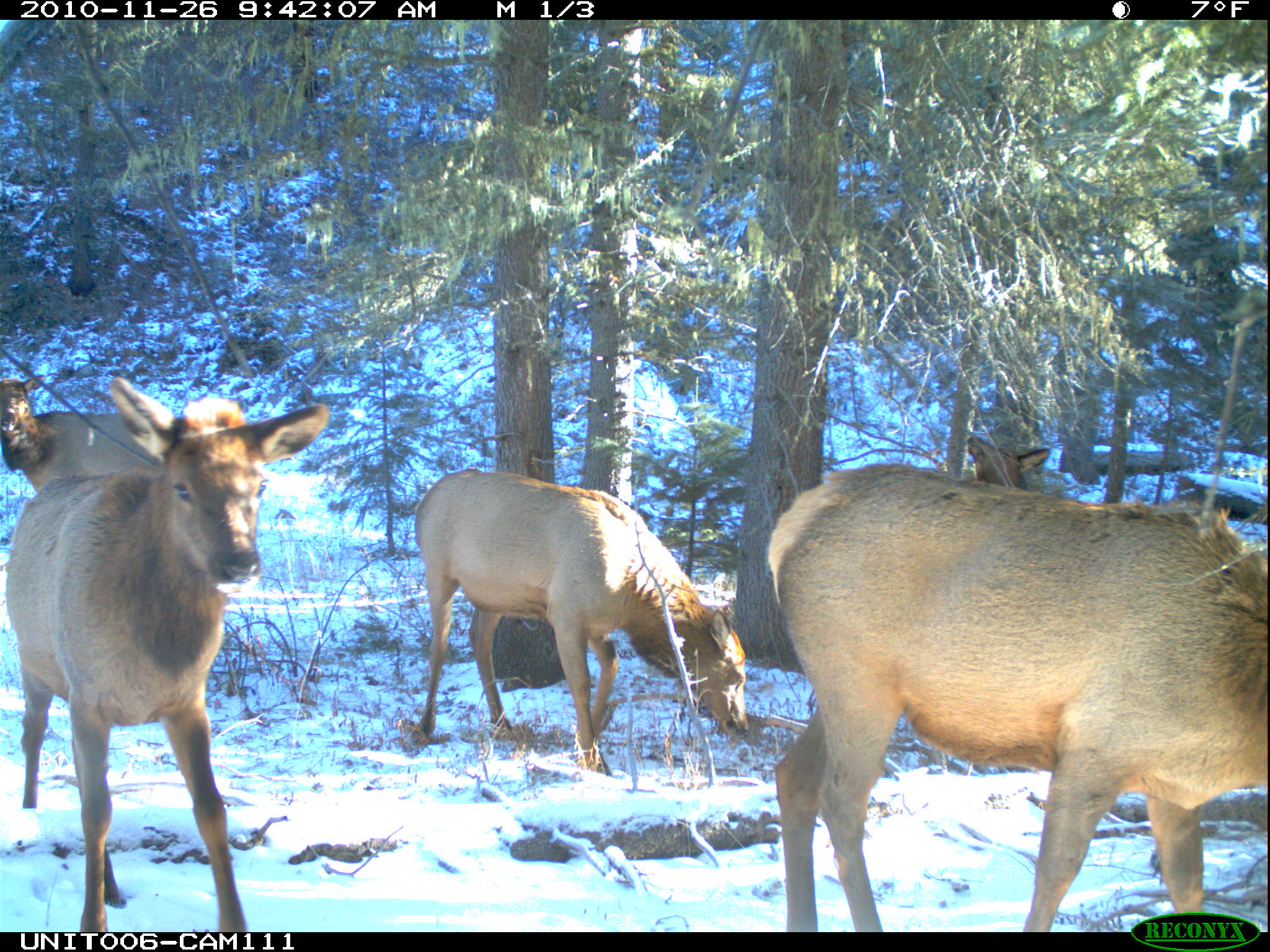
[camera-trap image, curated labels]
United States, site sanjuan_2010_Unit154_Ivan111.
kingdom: Animalia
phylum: Chordata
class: Mammalia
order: Artiodactyla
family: Cervidae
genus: Cervus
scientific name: Cervus elaphus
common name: red deer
Cervus elaphus (red deer).